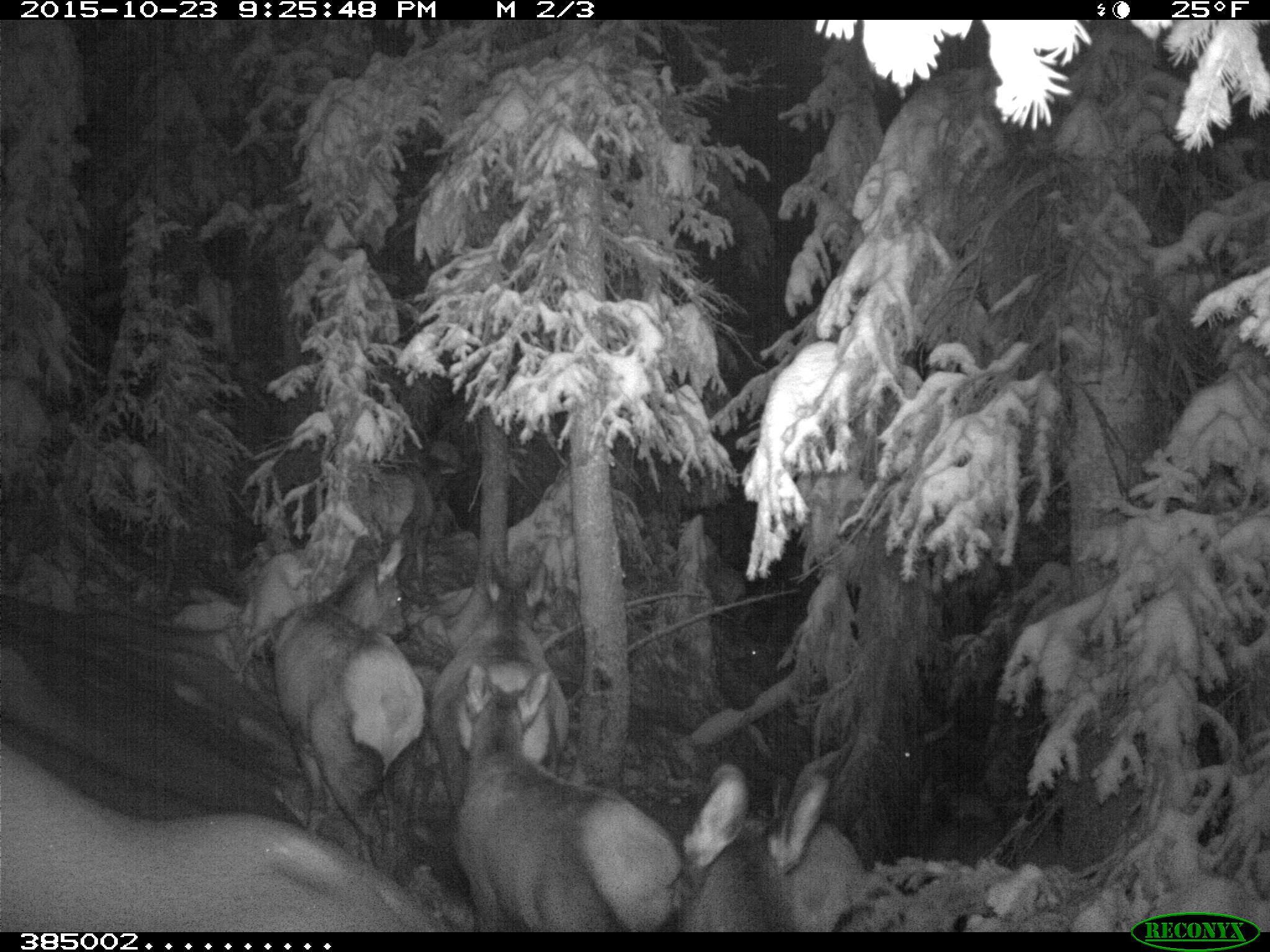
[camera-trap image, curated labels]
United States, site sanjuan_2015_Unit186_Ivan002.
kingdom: Animalia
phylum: Chordata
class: Mammalia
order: Artiodactyla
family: Cervidae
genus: Cervus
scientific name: Cervus elaphus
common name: red deer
Cervus elaphus (red deer).